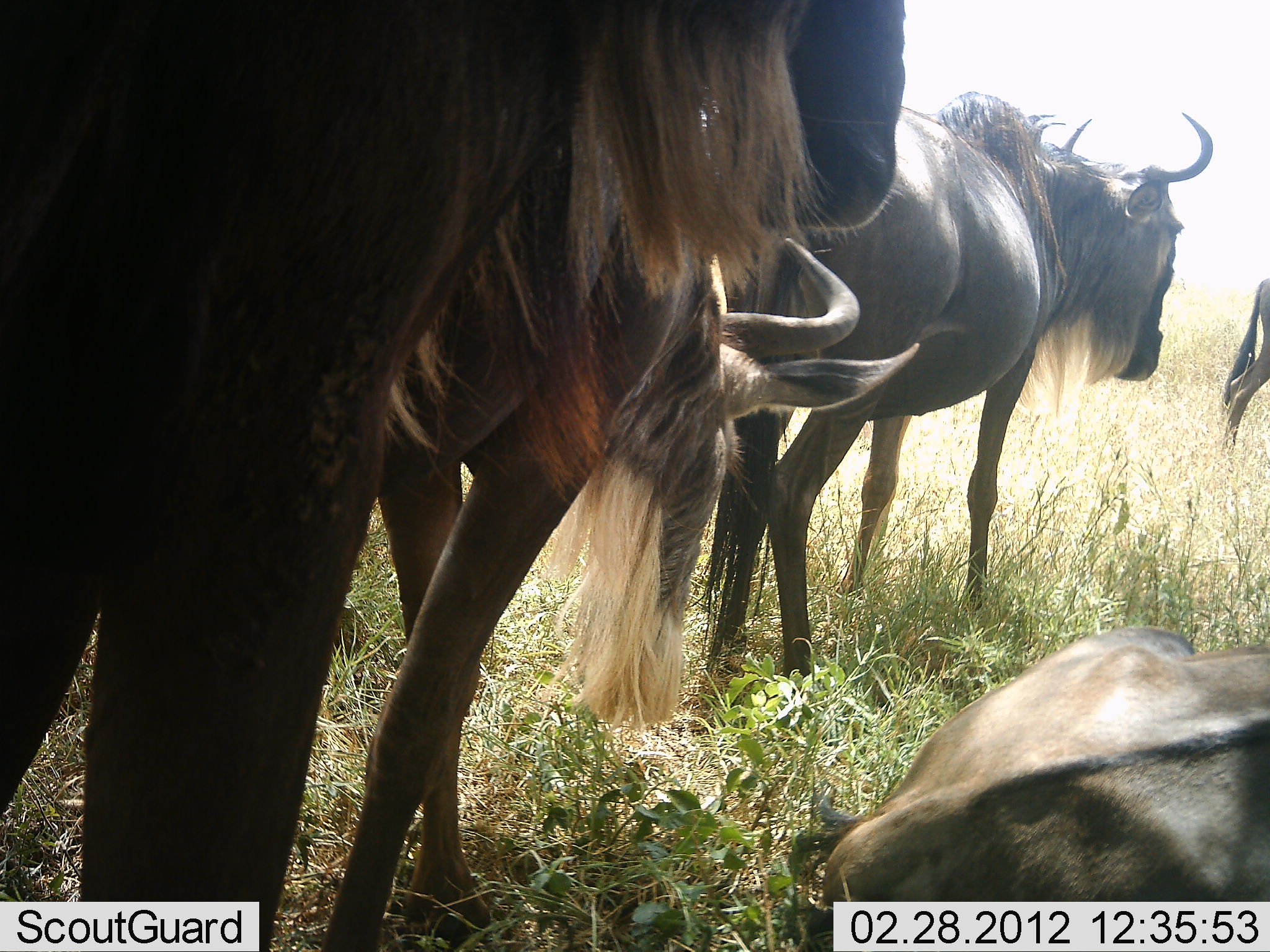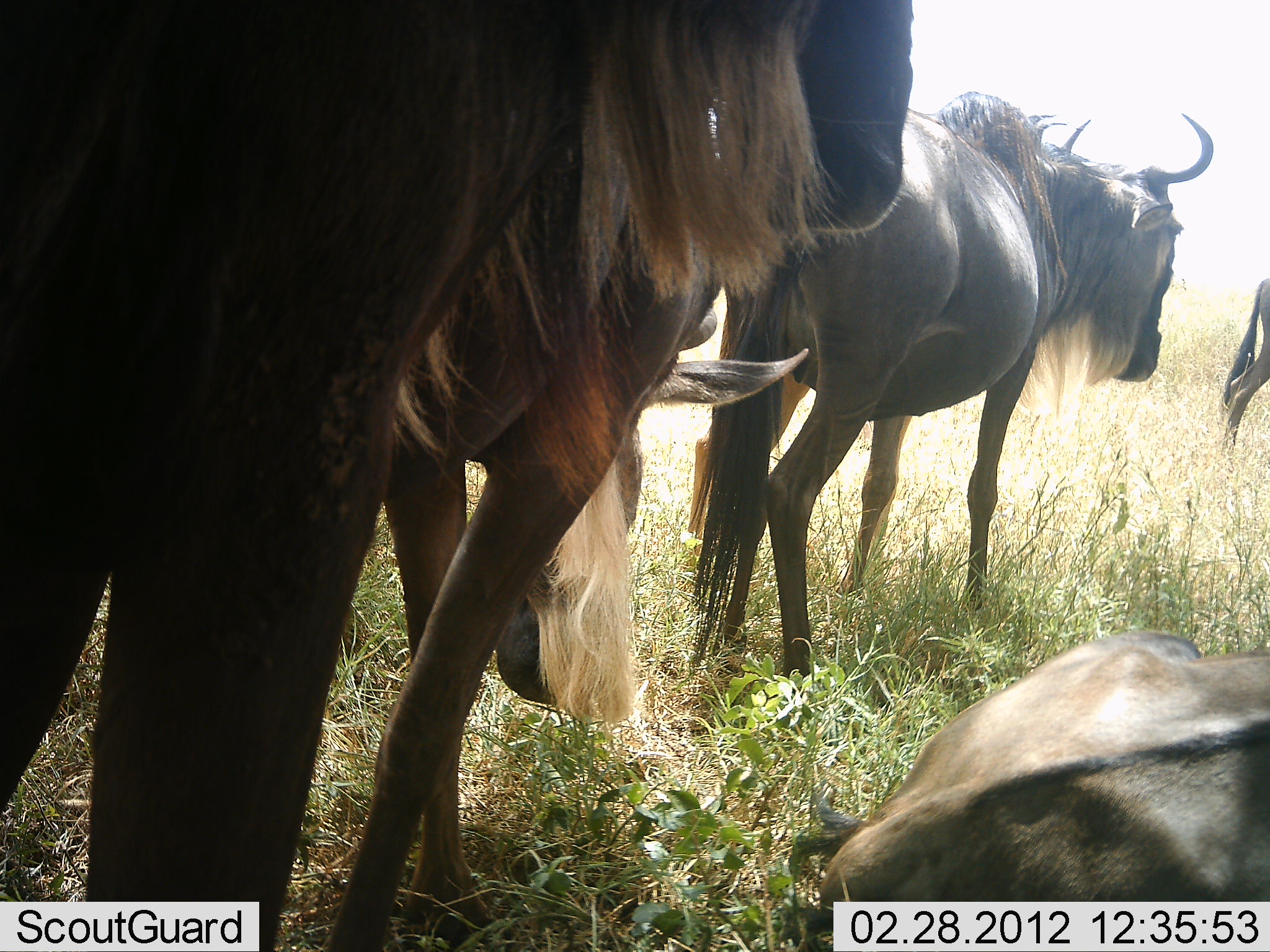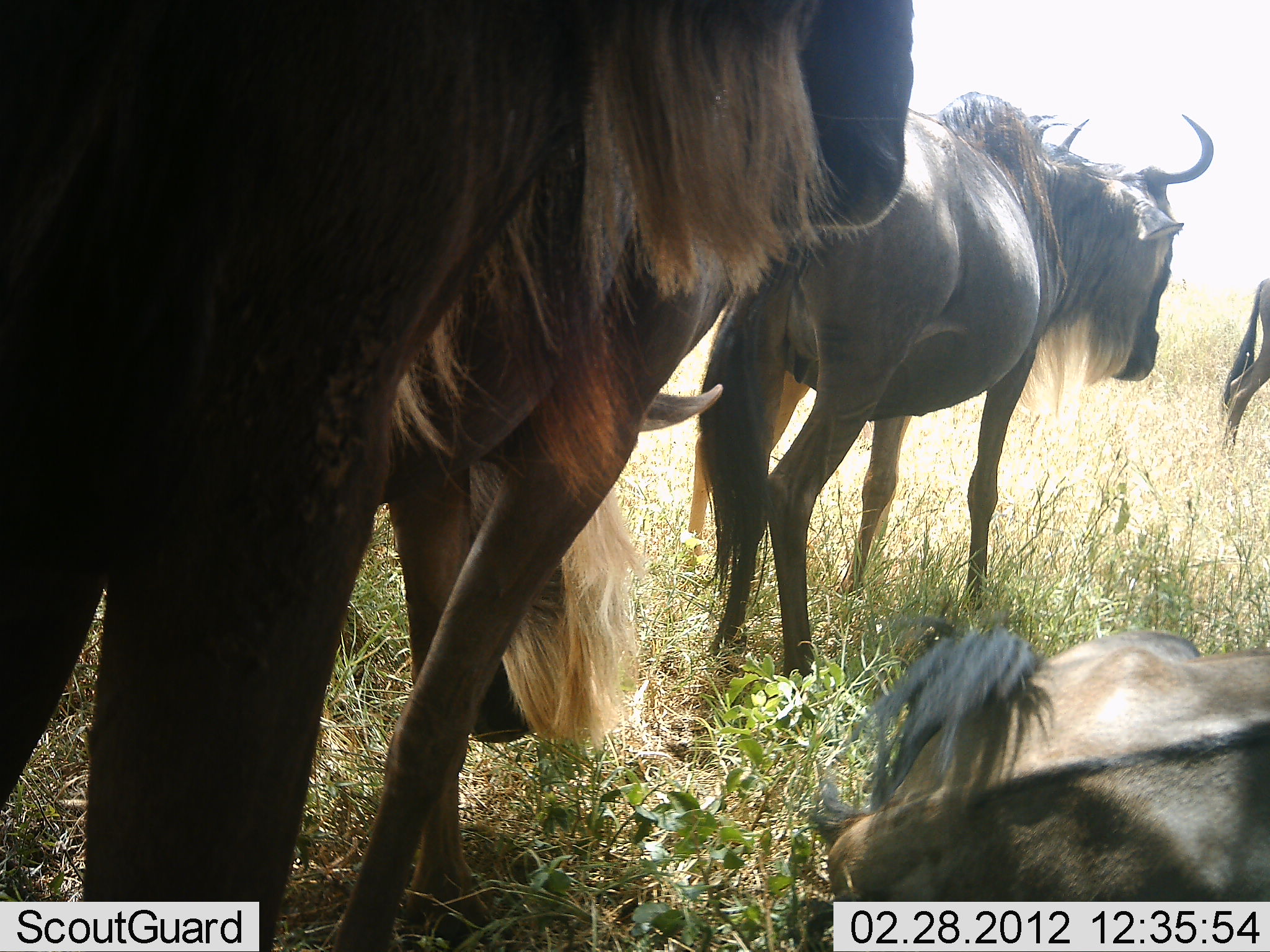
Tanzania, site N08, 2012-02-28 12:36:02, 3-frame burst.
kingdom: Animalia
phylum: Chordata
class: Mammalia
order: Artiodactyla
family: Bovidae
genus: Connochaetes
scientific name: Connochaetes taurinus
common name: blue wildebeest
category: wildebeest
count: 5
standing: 81%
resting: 73%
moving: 15%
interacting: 0%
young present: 4%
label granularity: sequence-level